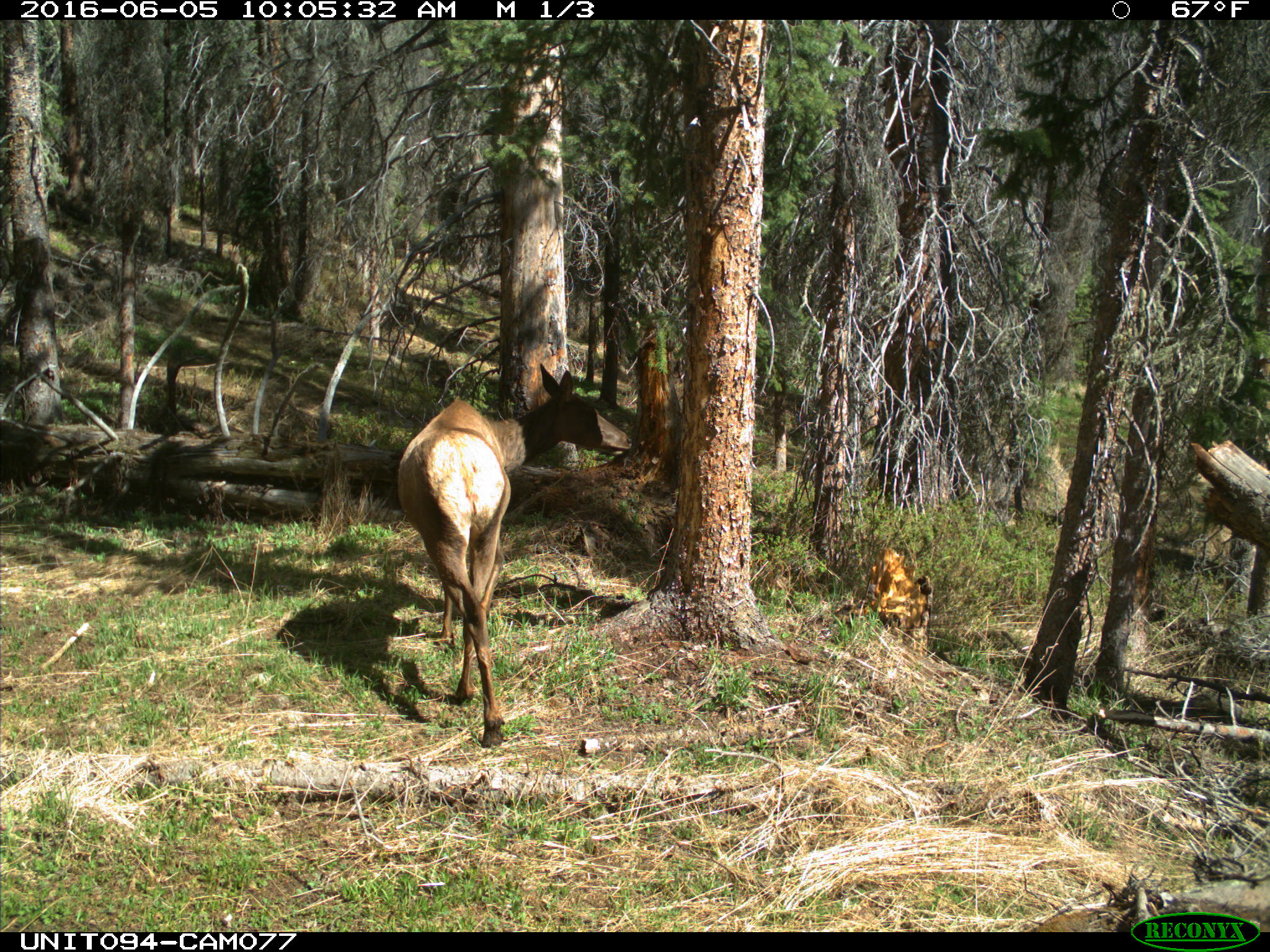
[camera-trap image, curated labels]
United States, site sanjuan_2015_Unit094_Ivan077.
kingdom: Animalia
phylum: Chordata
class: Mammalia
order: Artiodactyla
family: Cervidae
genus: Cervus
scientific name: Cervus elaphus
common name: red deer